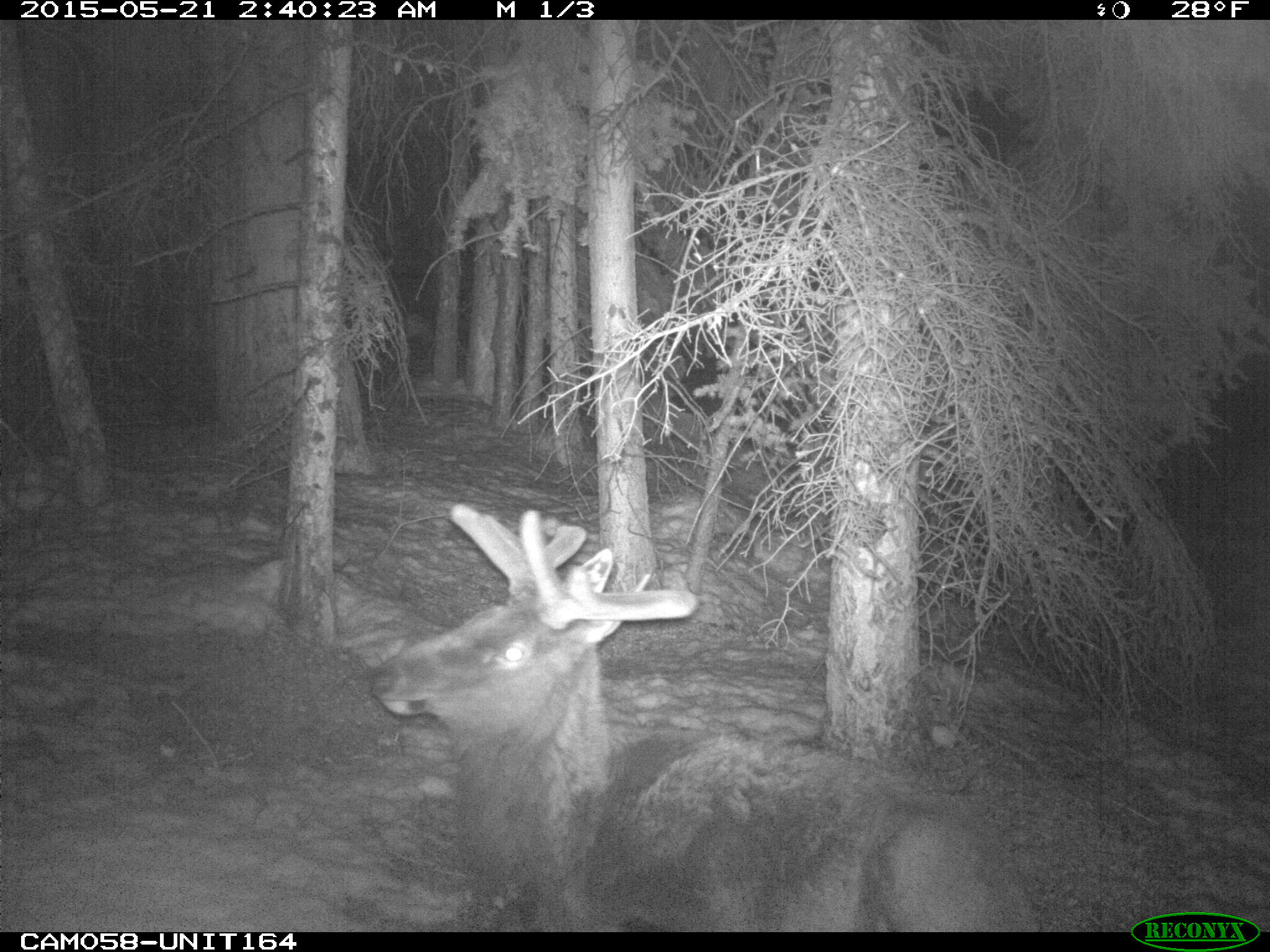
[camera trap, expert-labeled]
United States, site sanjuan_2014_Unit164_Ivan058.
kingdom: Animalia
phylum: Chordata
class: Mammalia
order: Artiodactyla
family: Cervidae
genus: Cervus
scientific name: Cervus elaphus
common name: red deer